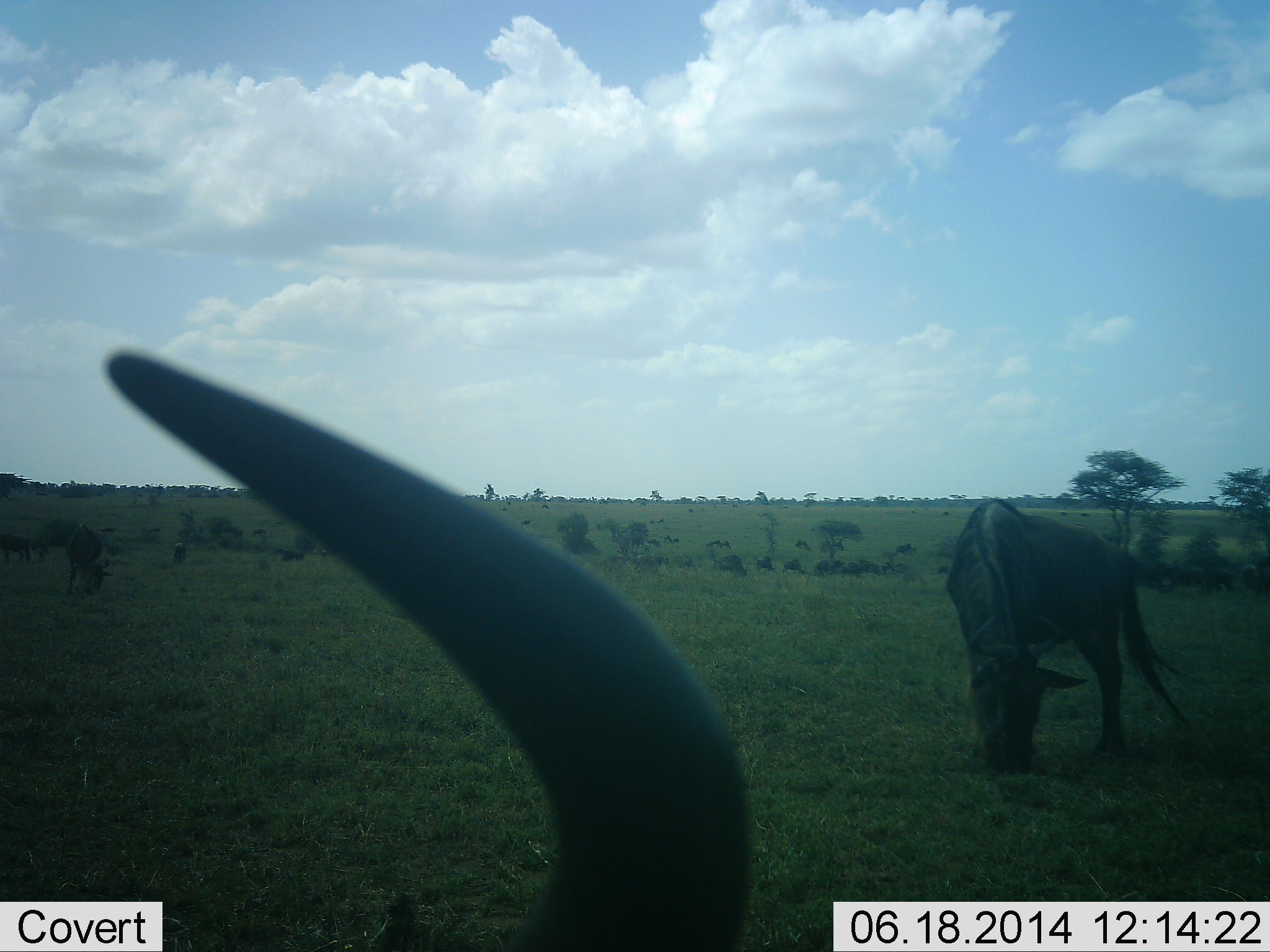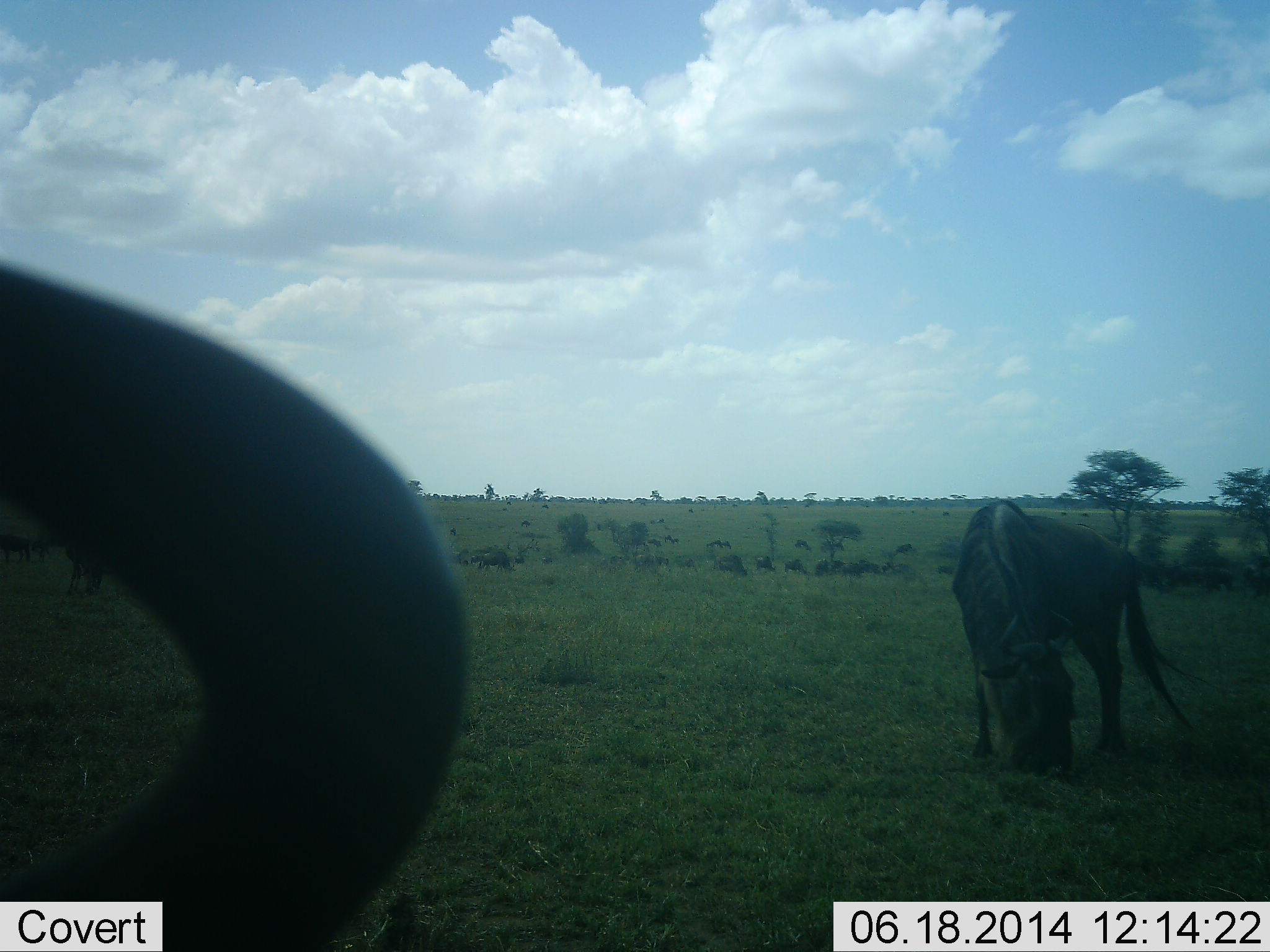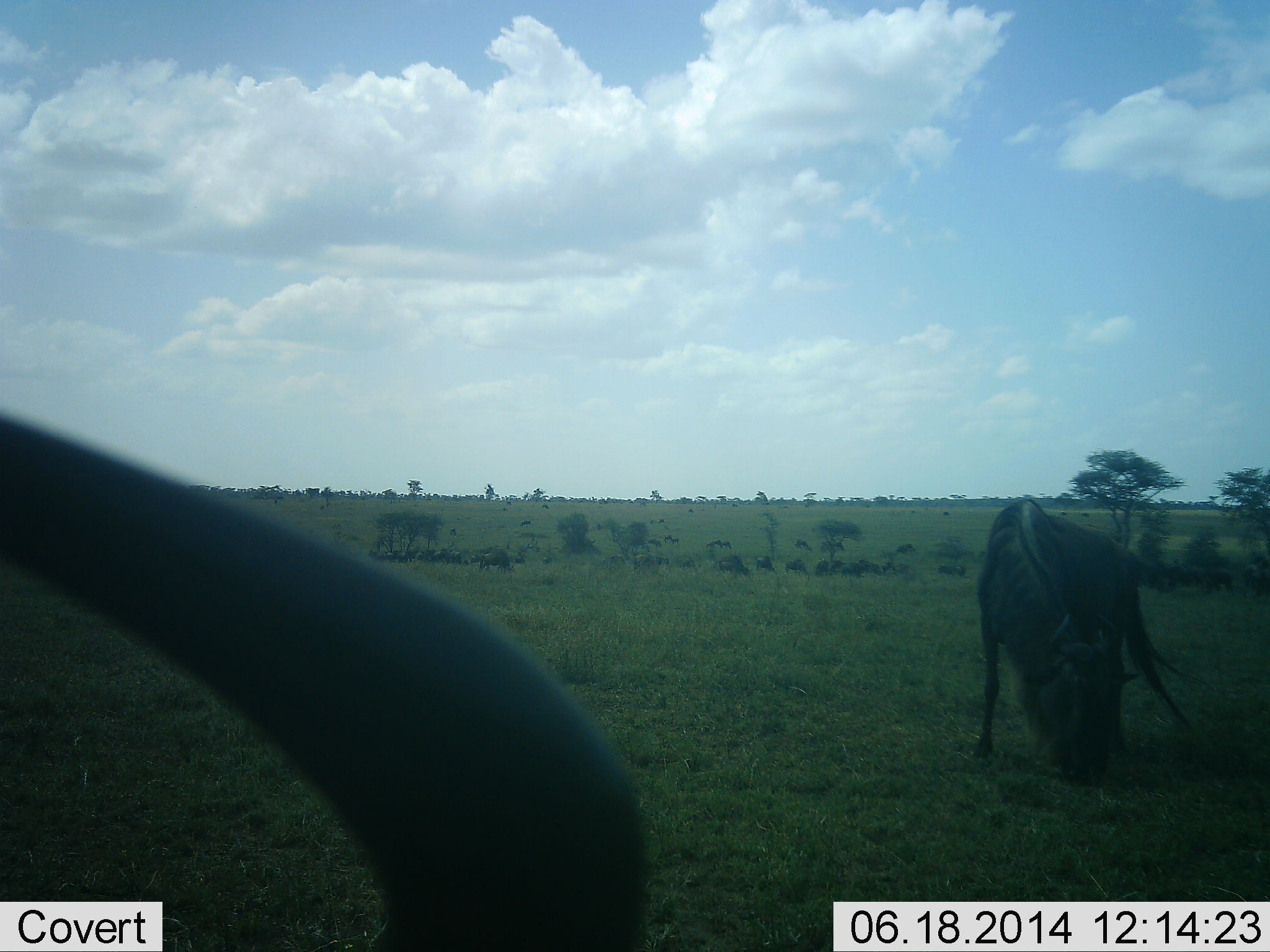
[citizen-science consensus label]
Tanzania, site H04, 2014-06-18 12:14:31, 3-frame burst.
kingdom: Animalia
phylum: Chordata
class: Mammalia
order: Artiodactyla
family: Bovidae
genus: Connochaetes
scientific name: Connochaetes taurinus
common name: blue wildebeest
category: wildebeest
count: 2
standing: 50%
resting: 0%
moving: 10%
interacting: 0%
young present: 0%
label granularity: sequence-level